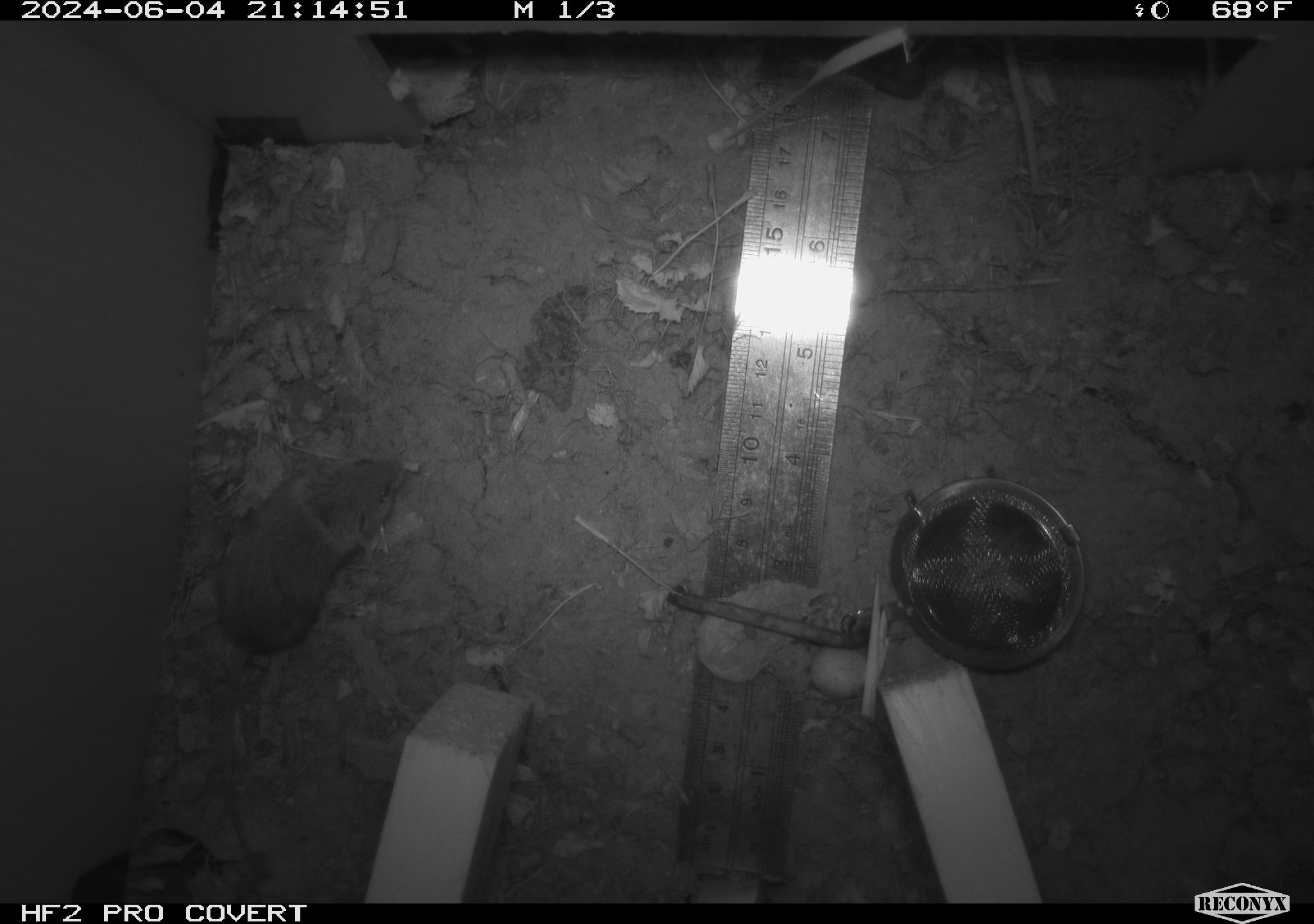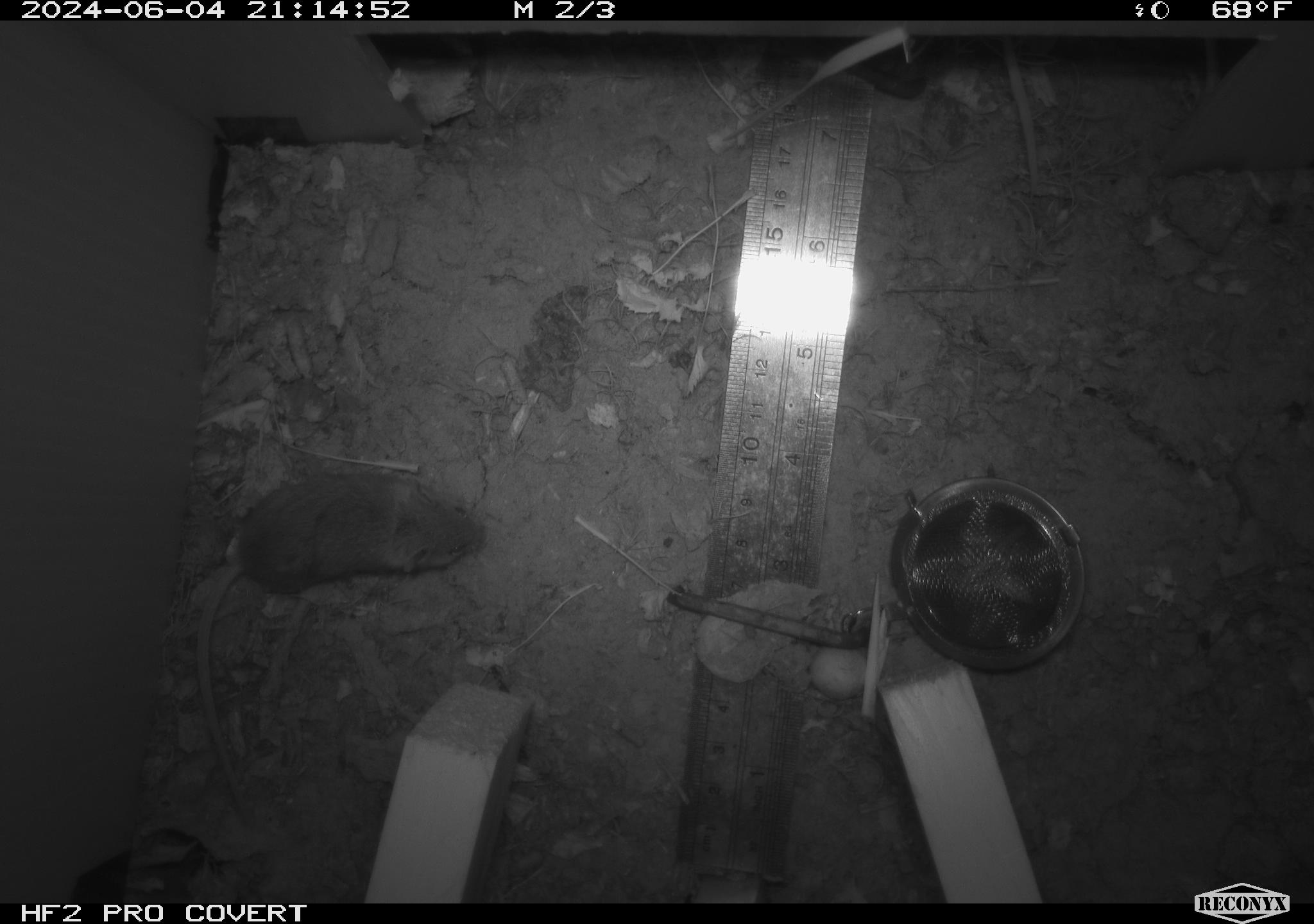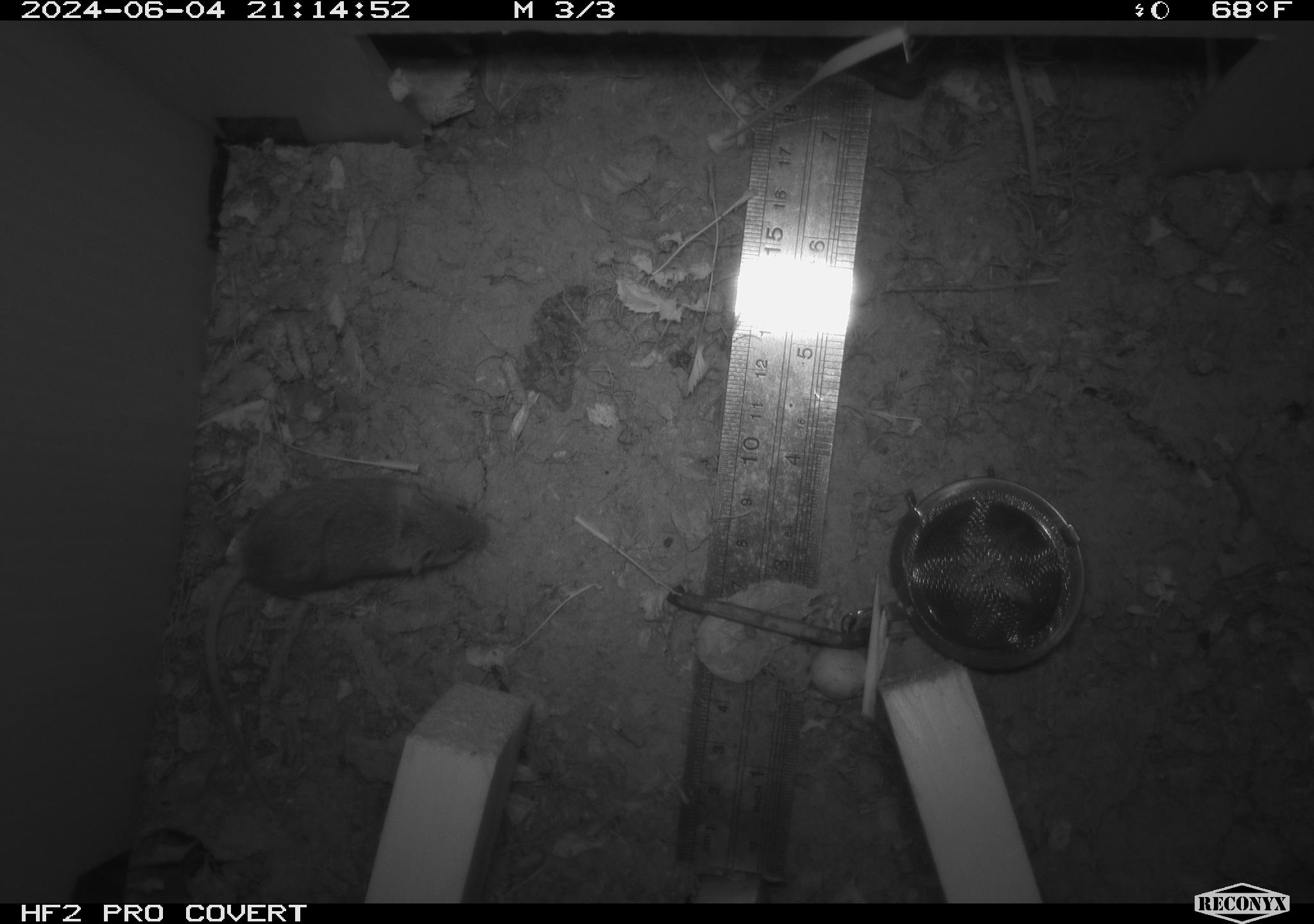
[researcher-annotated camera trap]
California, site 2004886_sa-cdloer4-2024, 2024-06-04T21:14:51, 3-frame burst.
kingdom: Animalia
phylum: Chordata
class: Mammalia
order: Rodentia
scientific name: Rodentia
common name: rodent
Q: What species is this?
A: Rodent (Rodentia).